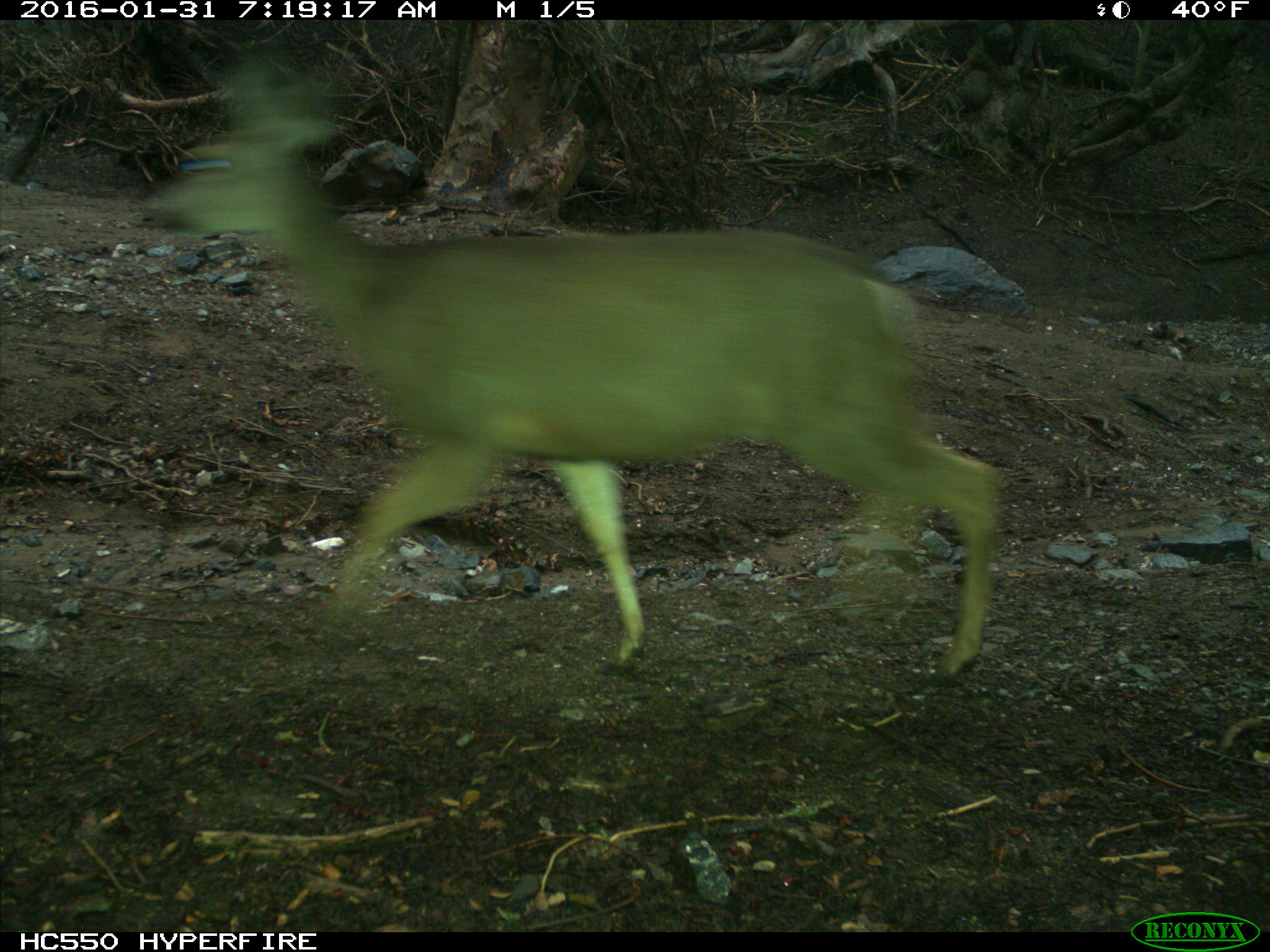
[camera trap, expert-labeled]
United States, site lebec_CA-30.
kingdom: Animalia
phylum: Chordata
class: Mammalia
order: Artiodactyla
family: Cervidae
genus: Odocoileus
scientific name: Odocoileus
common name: deer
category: unidentified deer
Unidentified deer (deer) (Odocoileus).